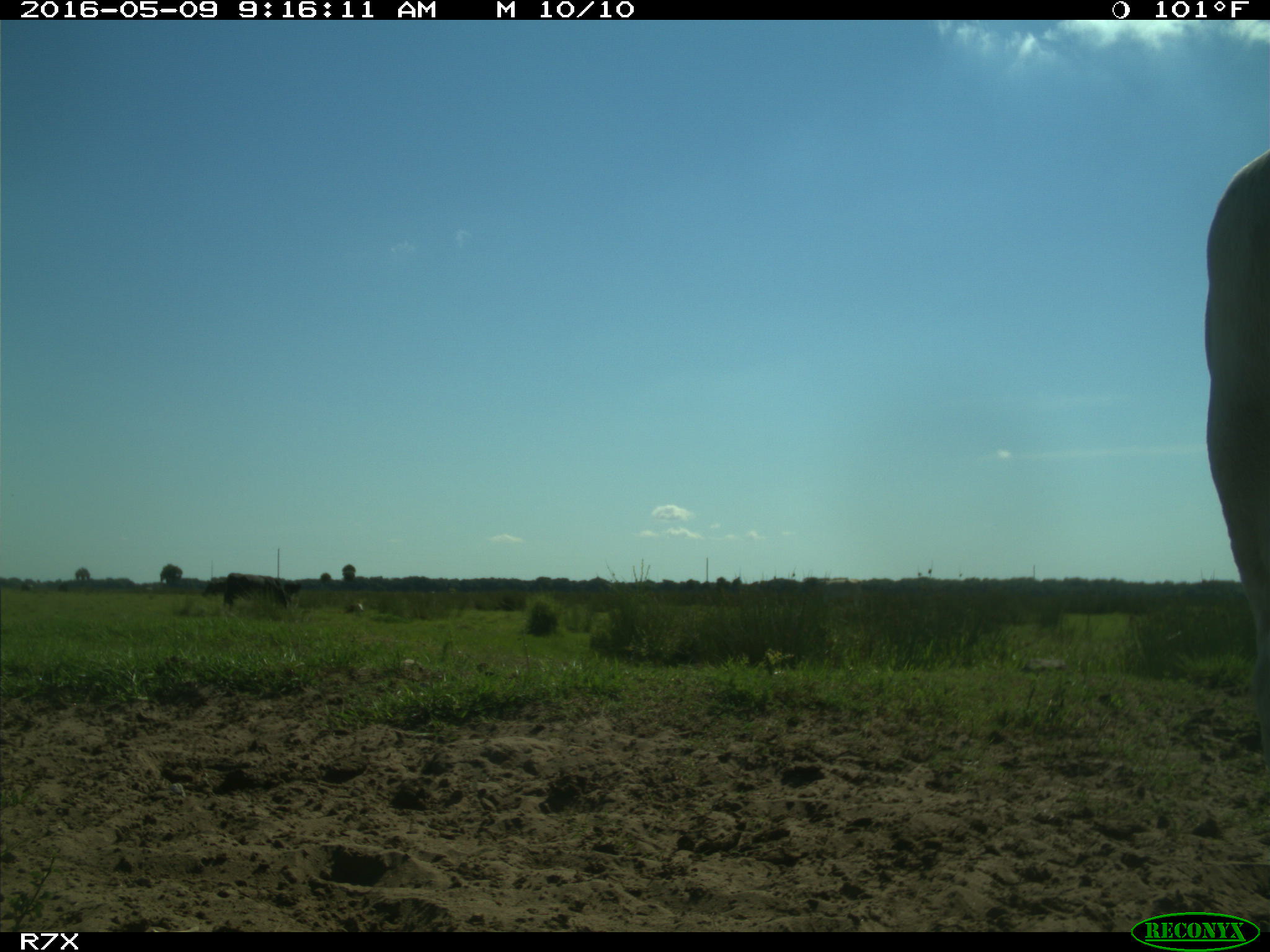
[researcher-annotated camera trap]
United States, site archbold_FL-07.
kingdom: Animalia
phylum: Chordata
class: Mammalia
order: Artiodactyla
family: Bovidae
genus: Bos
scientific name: Bos taurus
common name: domestic cow